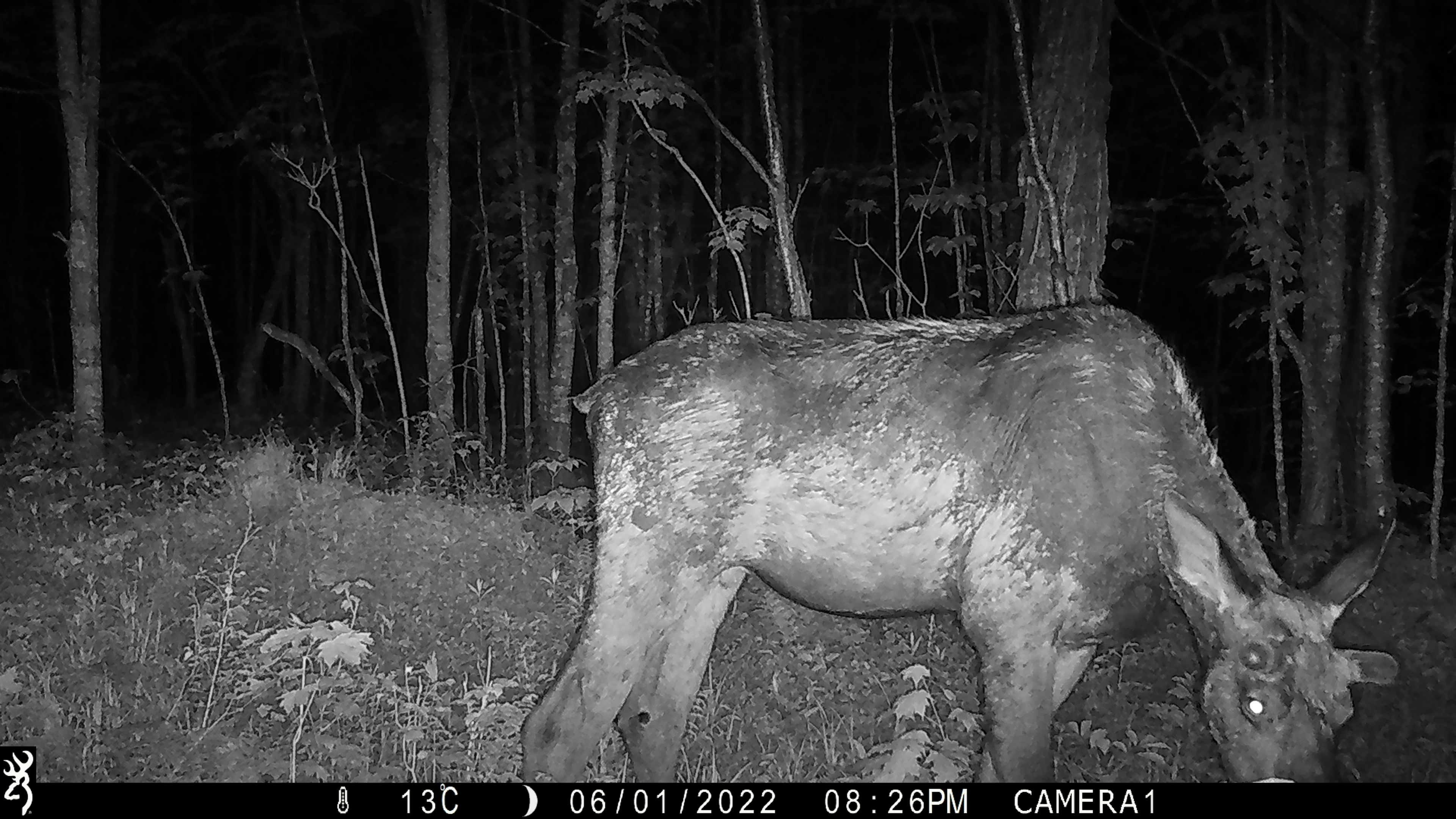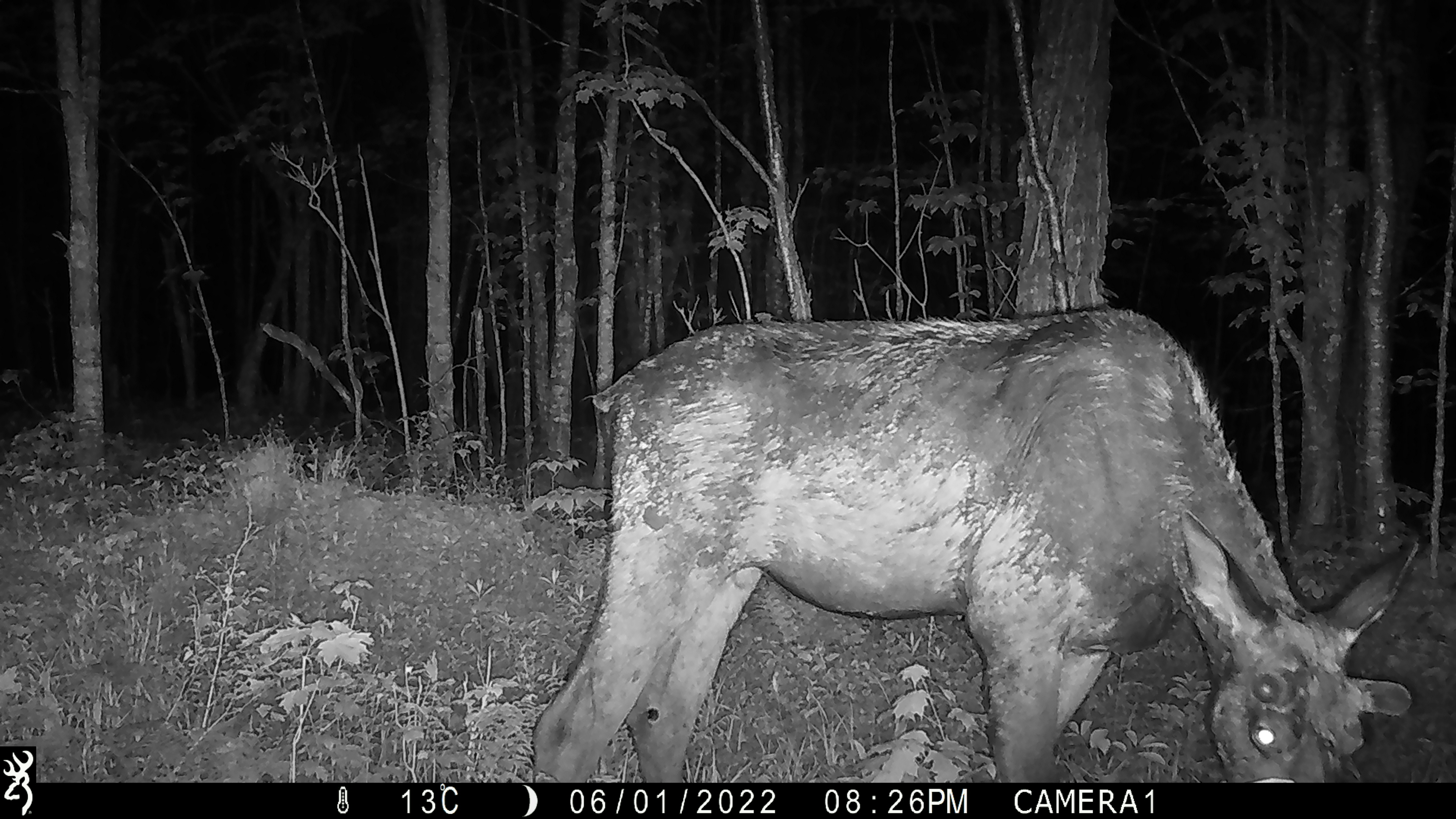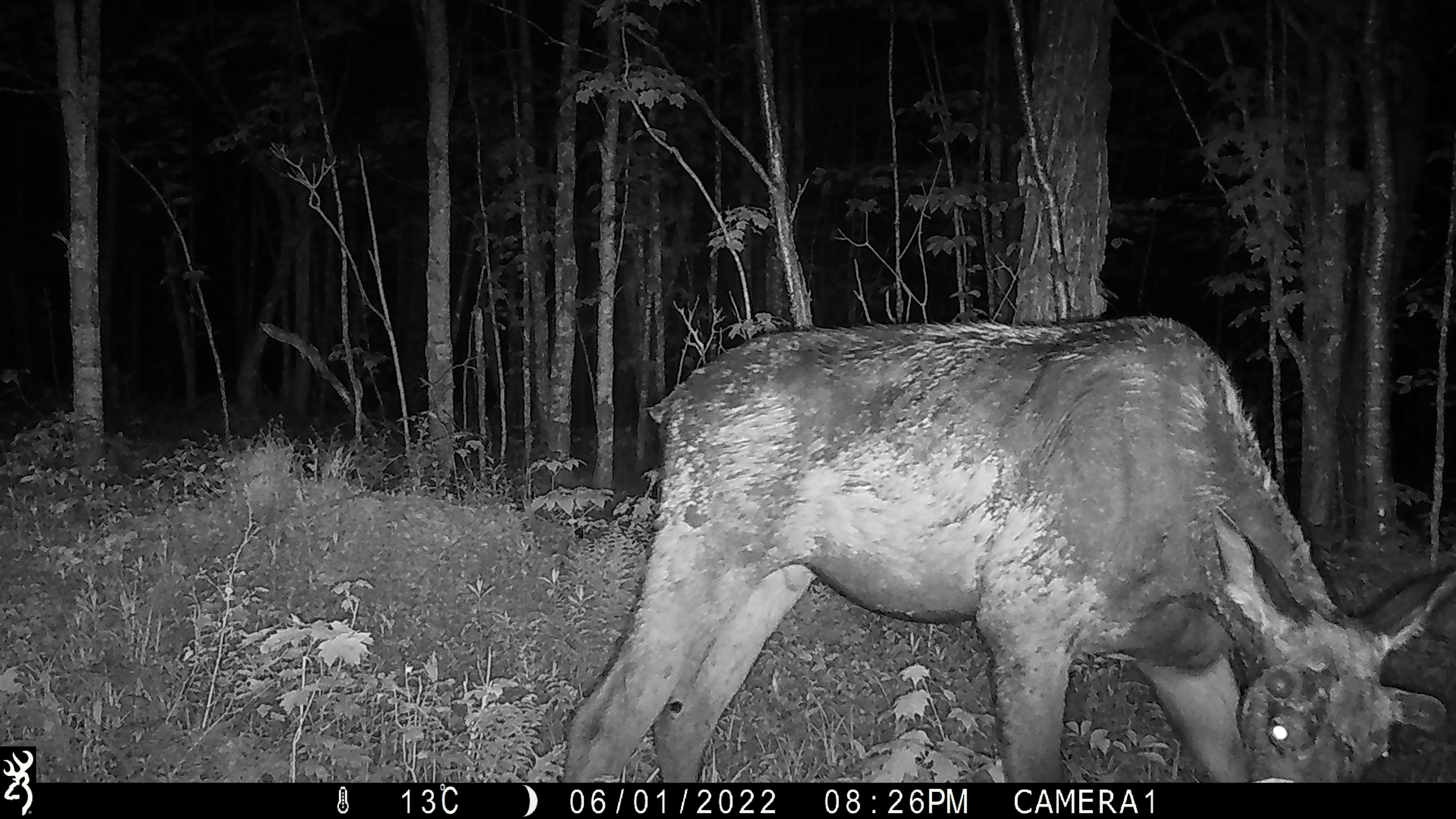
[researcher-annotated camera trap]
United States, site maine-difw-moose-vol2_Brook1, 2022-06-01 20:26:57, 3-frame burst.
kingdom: Animalia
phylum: Chordata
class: Mammalia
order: Artiodactyla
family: Cervidae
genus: Alces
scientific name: Alces alces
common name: moose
Moose (Alces alces).